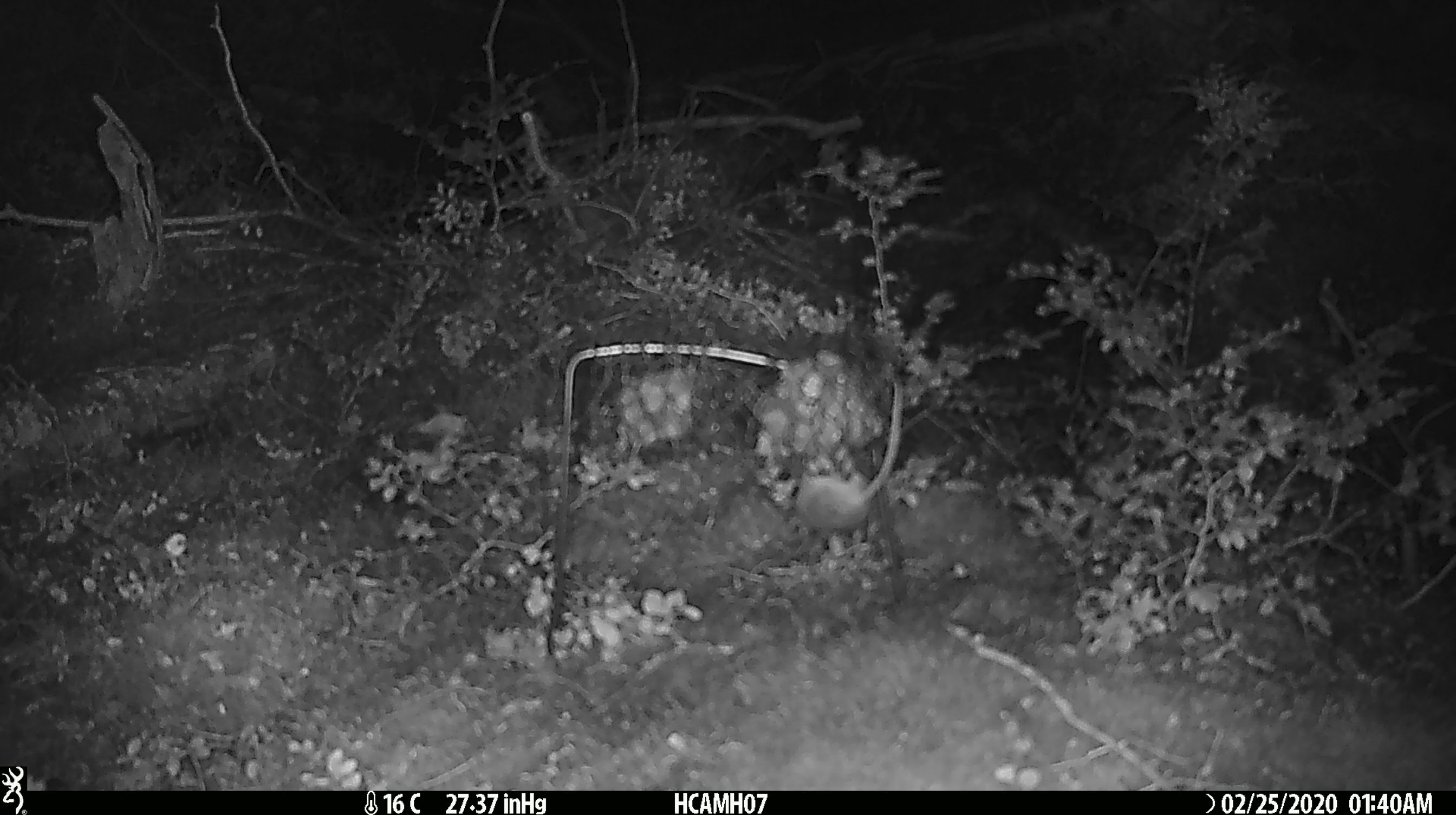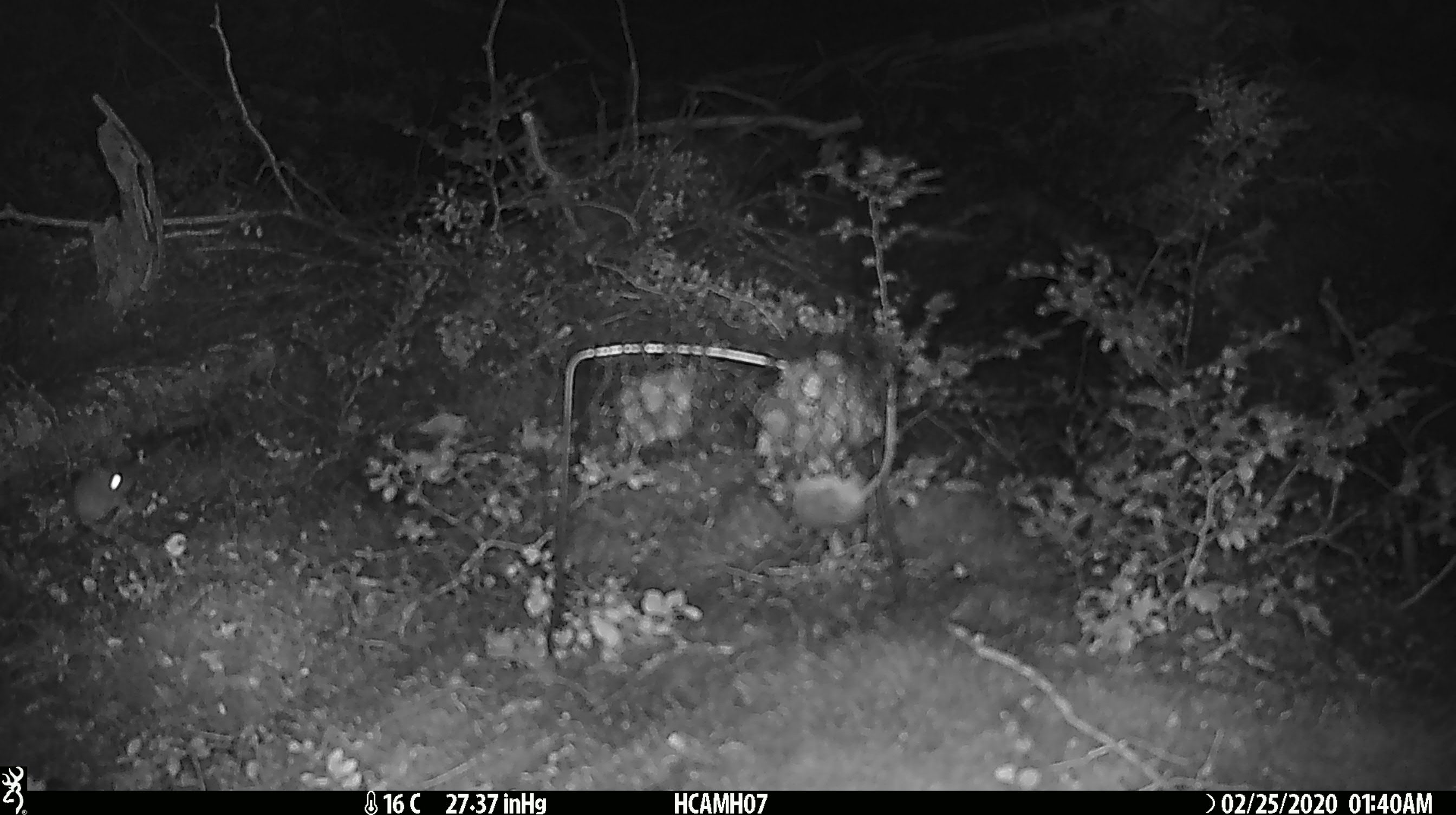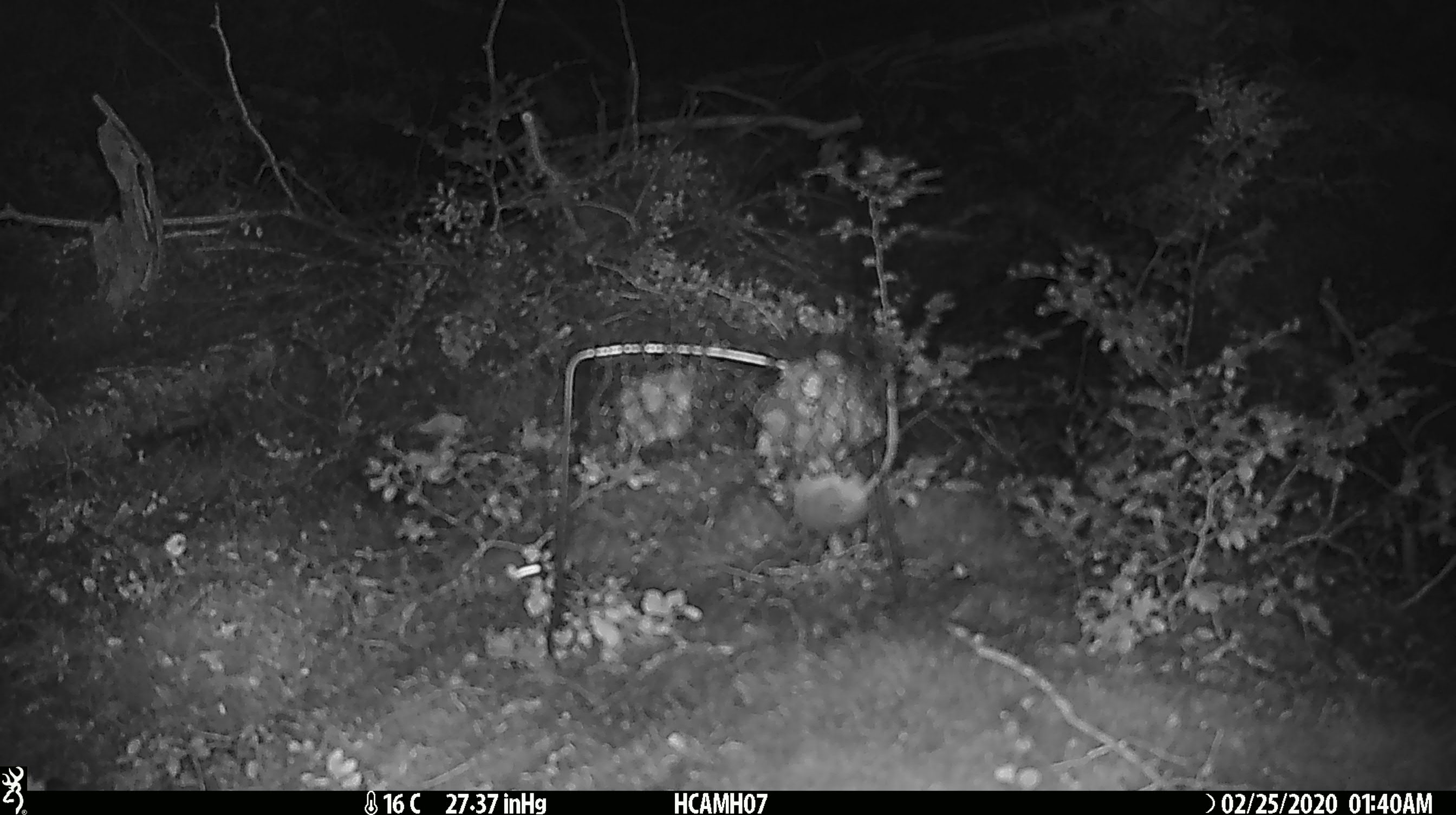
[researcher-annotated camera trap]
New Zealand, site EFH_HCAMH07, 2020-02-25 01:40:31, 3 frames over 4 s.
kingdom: Animalia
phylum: Chordata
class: Mammalia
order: Rodentia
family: Muridae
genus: Mus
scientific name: Mus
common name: mouse